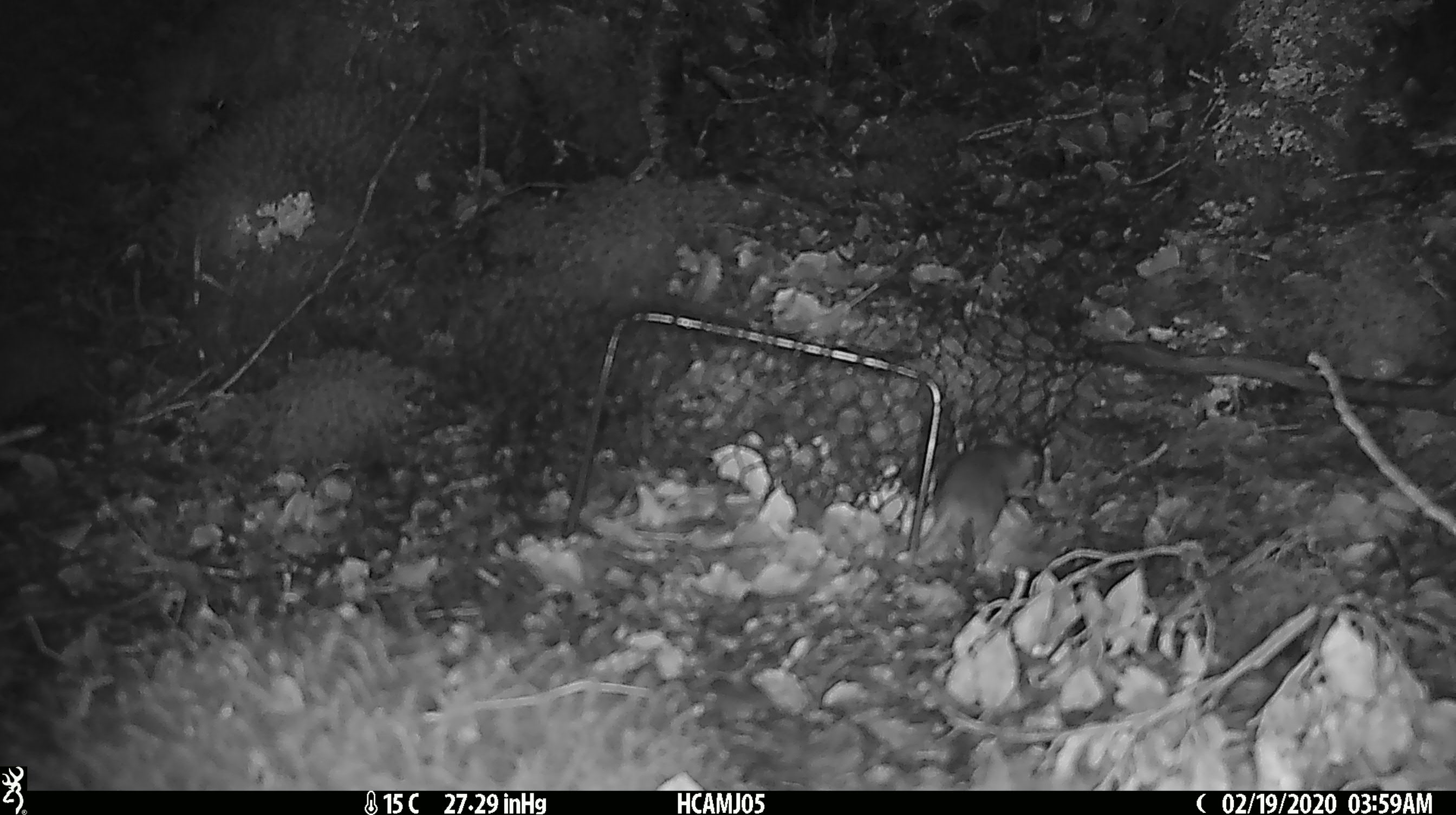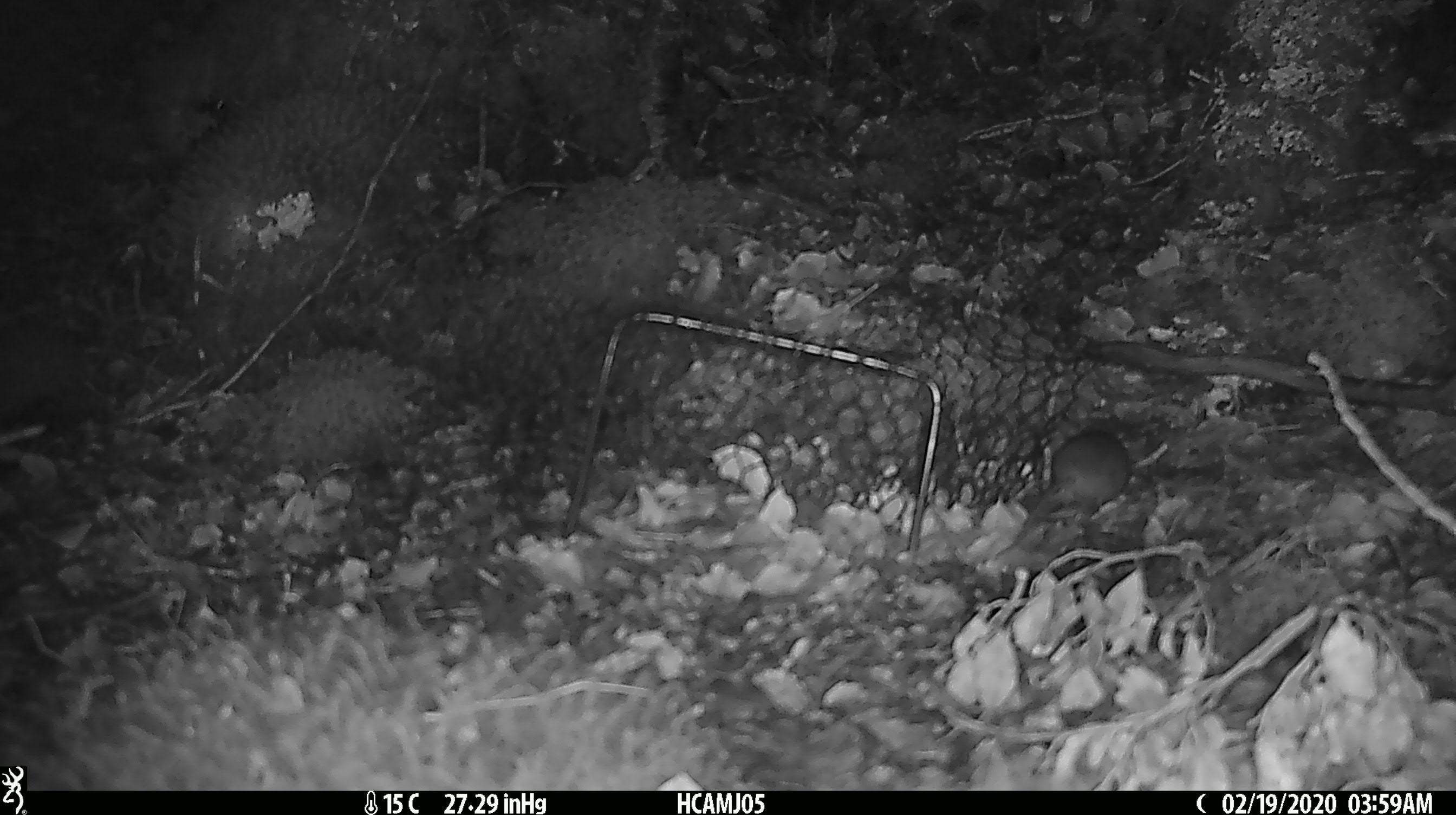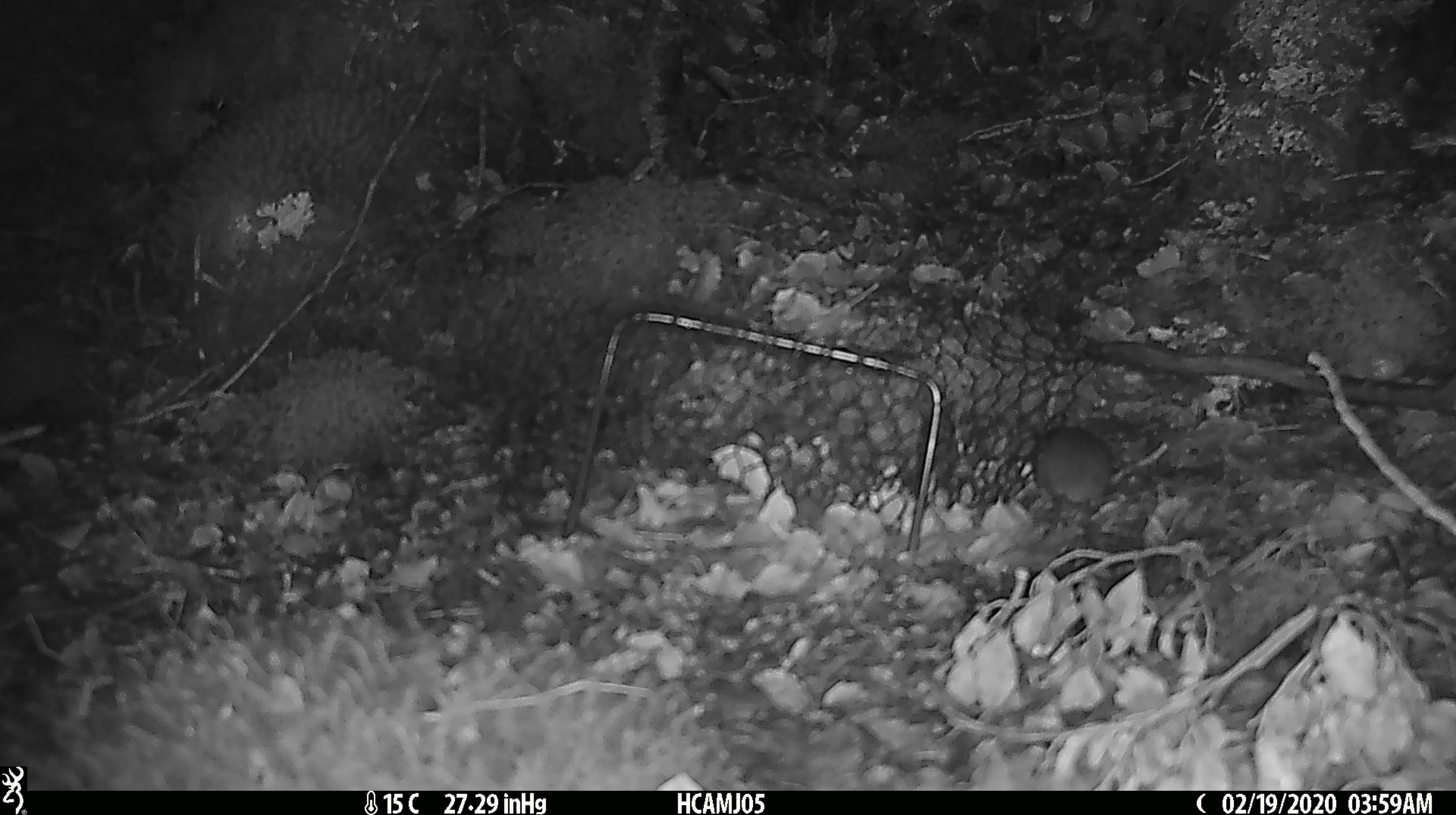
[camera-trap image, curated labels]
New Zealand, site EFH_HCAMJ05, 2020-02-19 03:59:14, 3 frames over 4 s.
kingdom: Animalia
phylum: Chordata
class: Mammalia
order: Rodentia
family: Muridae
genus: Mus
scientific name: Mus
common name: mouse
Mouse (Mus).